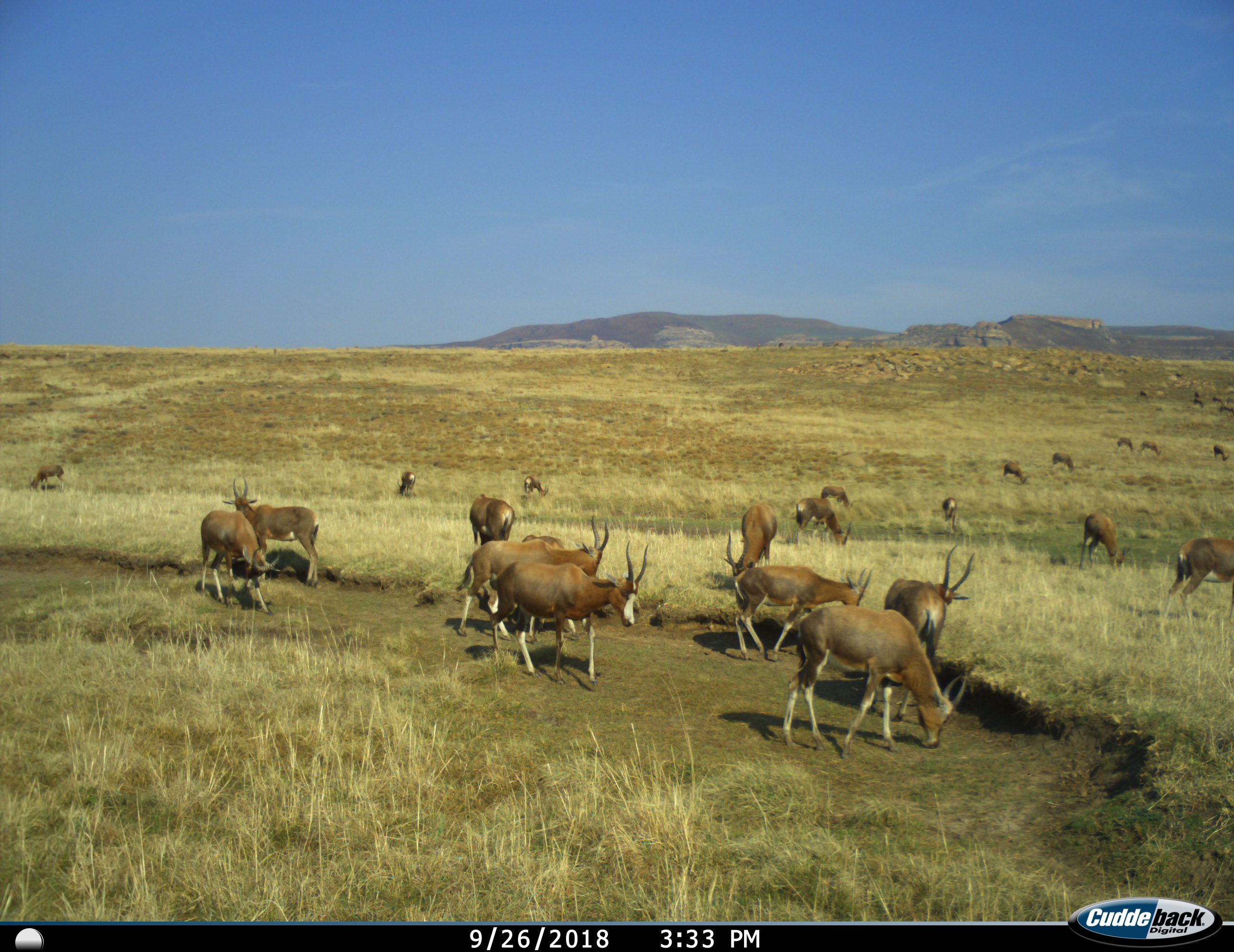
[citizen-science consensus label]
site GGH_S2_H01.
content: unidentified animal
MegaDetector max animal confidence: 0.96